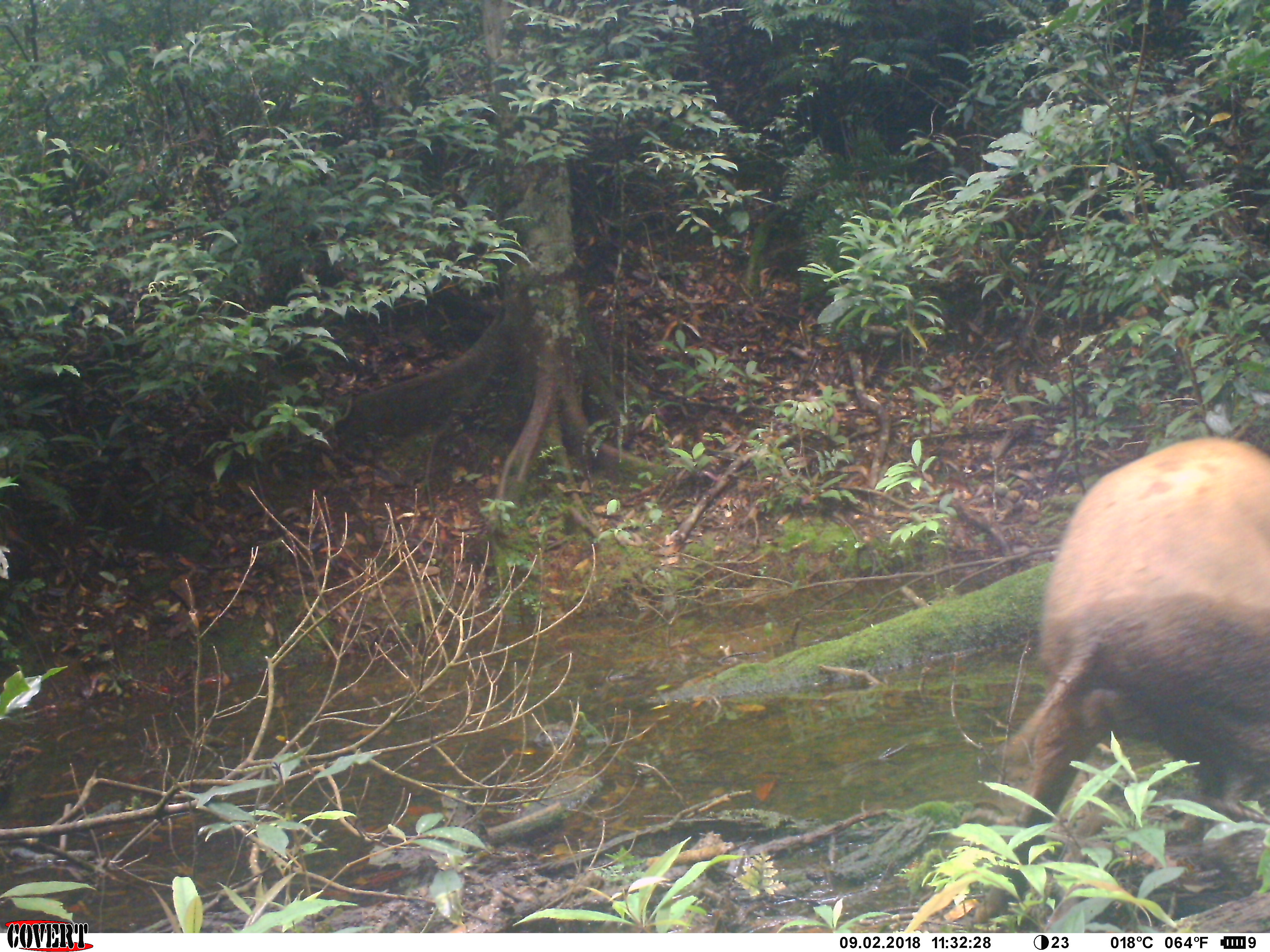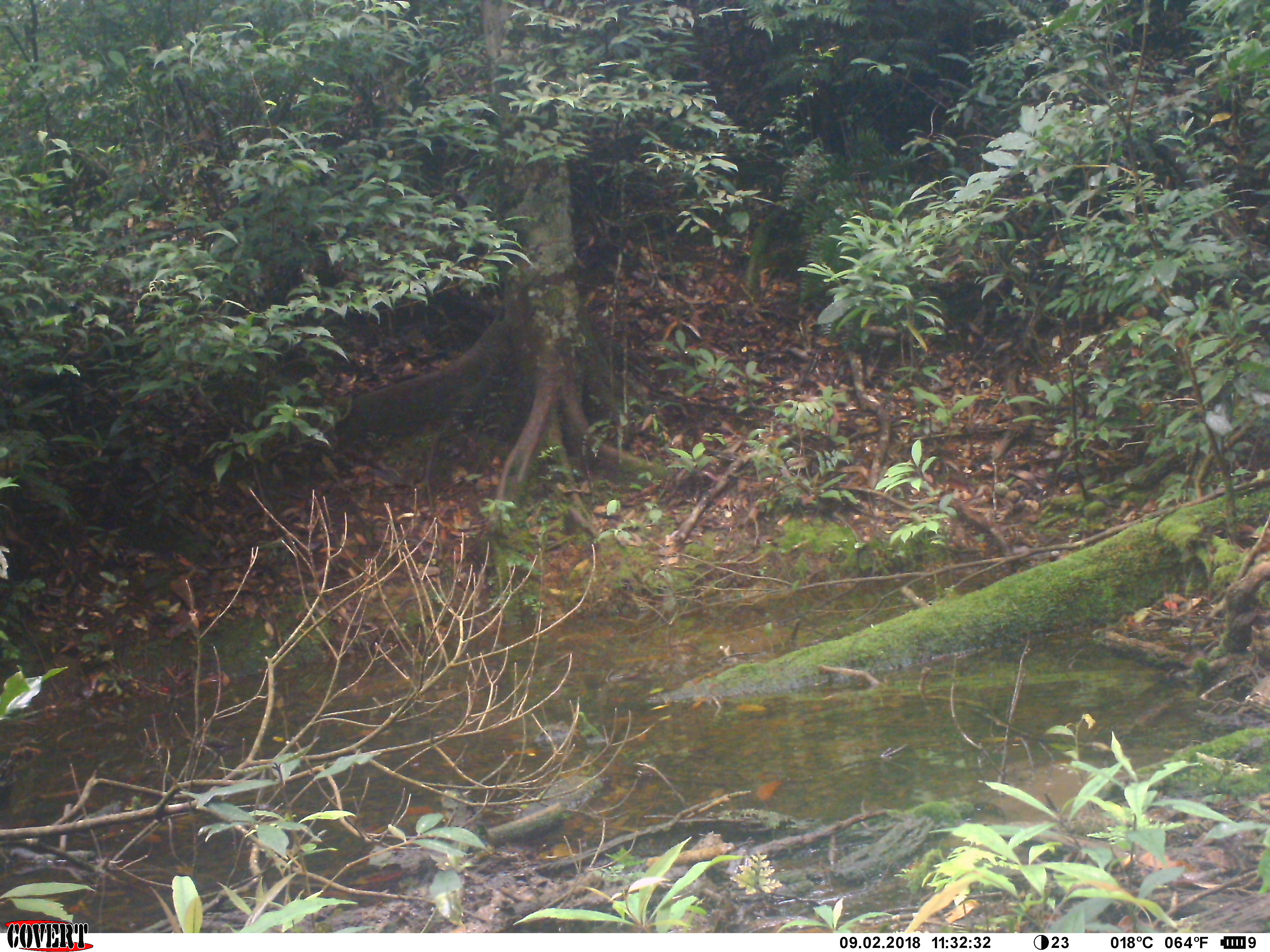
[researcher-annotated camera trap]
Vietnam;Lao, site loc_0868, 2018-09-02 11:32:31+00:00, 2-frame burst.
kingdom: Animalia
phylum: Chordata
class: Mammalia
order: Artiodactyla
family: Suidae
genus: Sus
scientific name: Sus scrofa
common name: eurasian wild pig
Eurasian wild pig (Sus scrofa). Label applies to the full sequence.